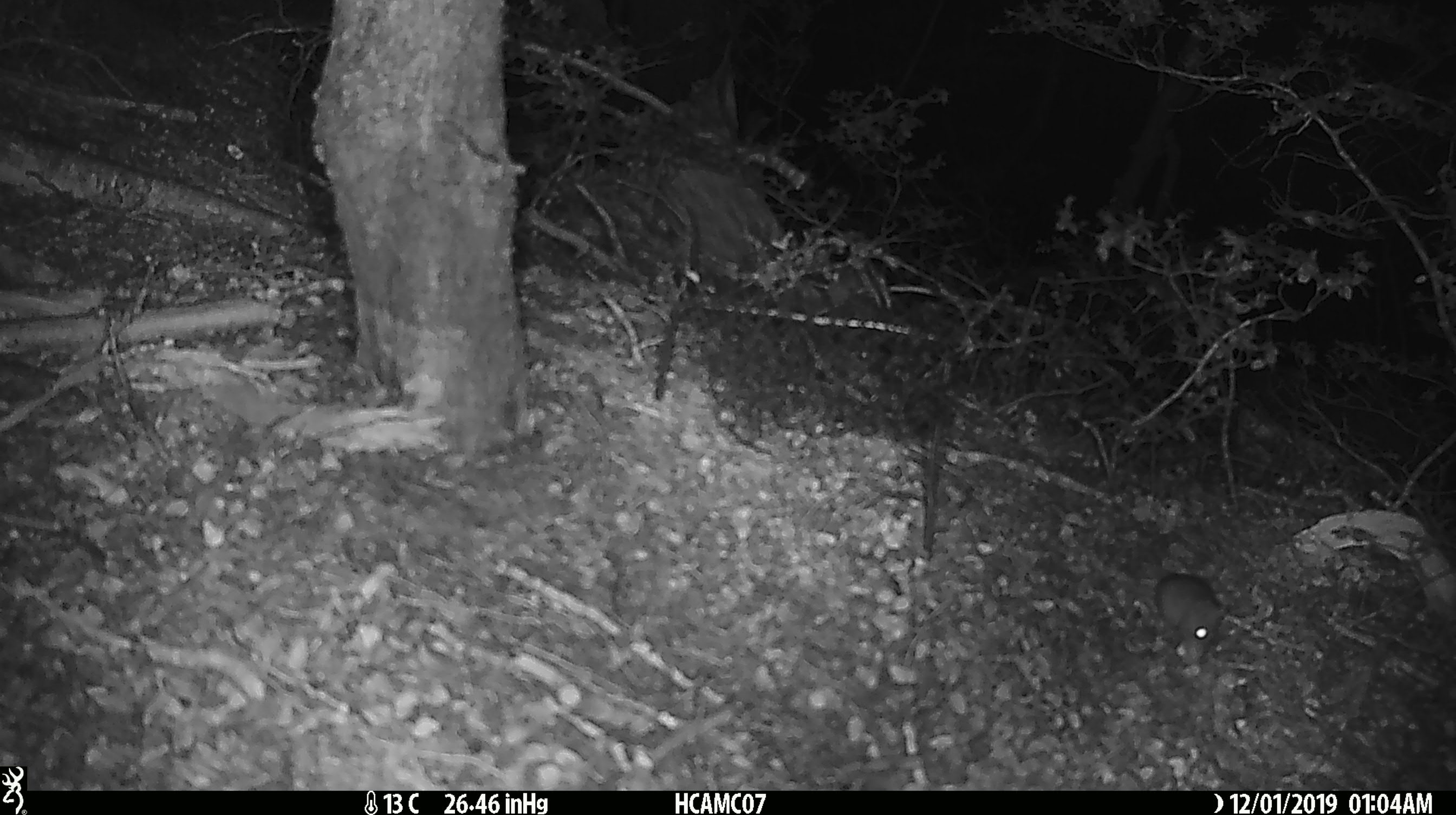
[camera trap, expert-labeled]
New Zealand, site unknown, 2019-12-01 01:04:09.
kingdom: Animalia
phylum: Chordata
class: Mammalia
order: Rodentia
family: Muridae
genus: Mus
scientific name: Mus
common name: mouse